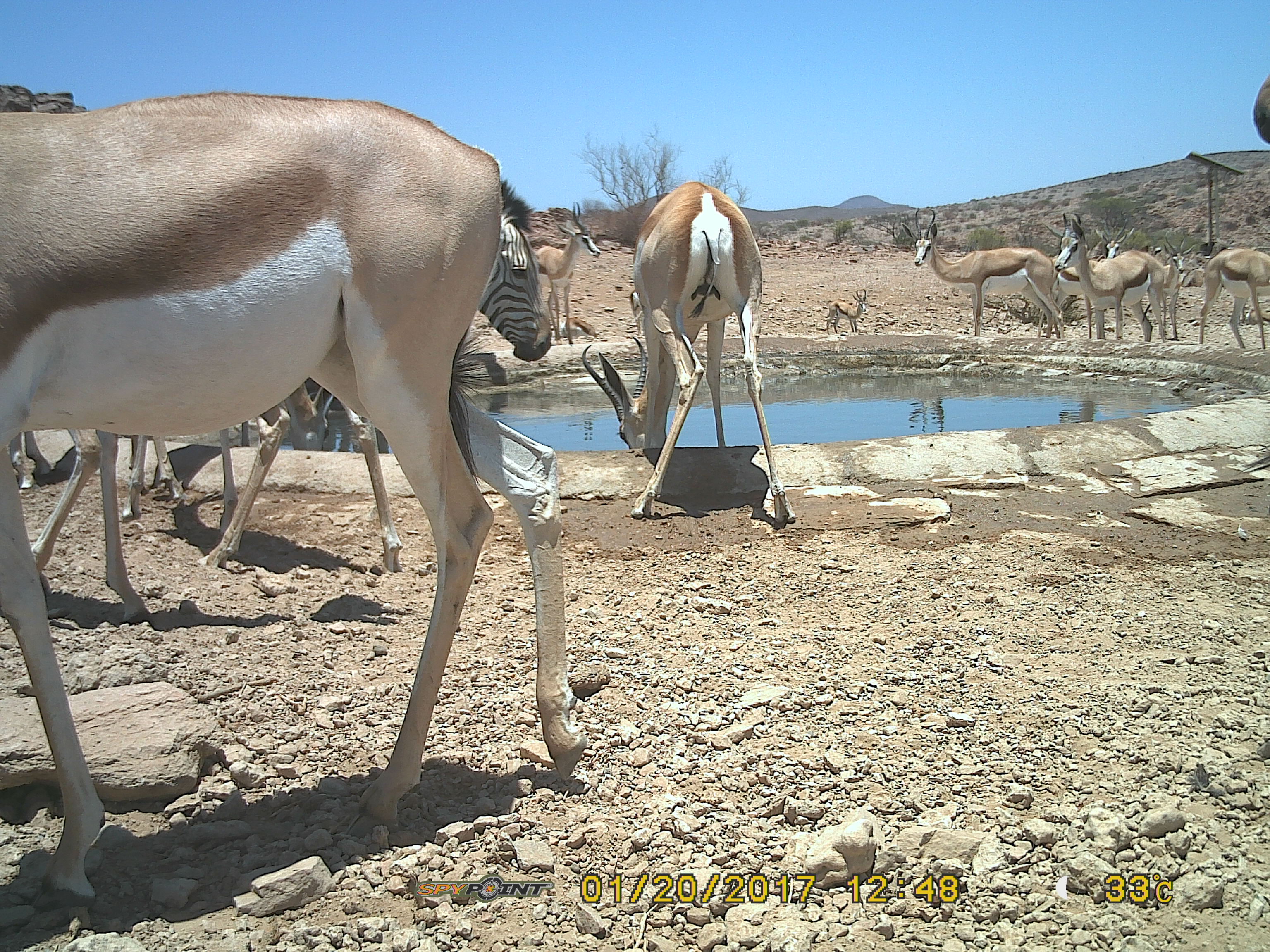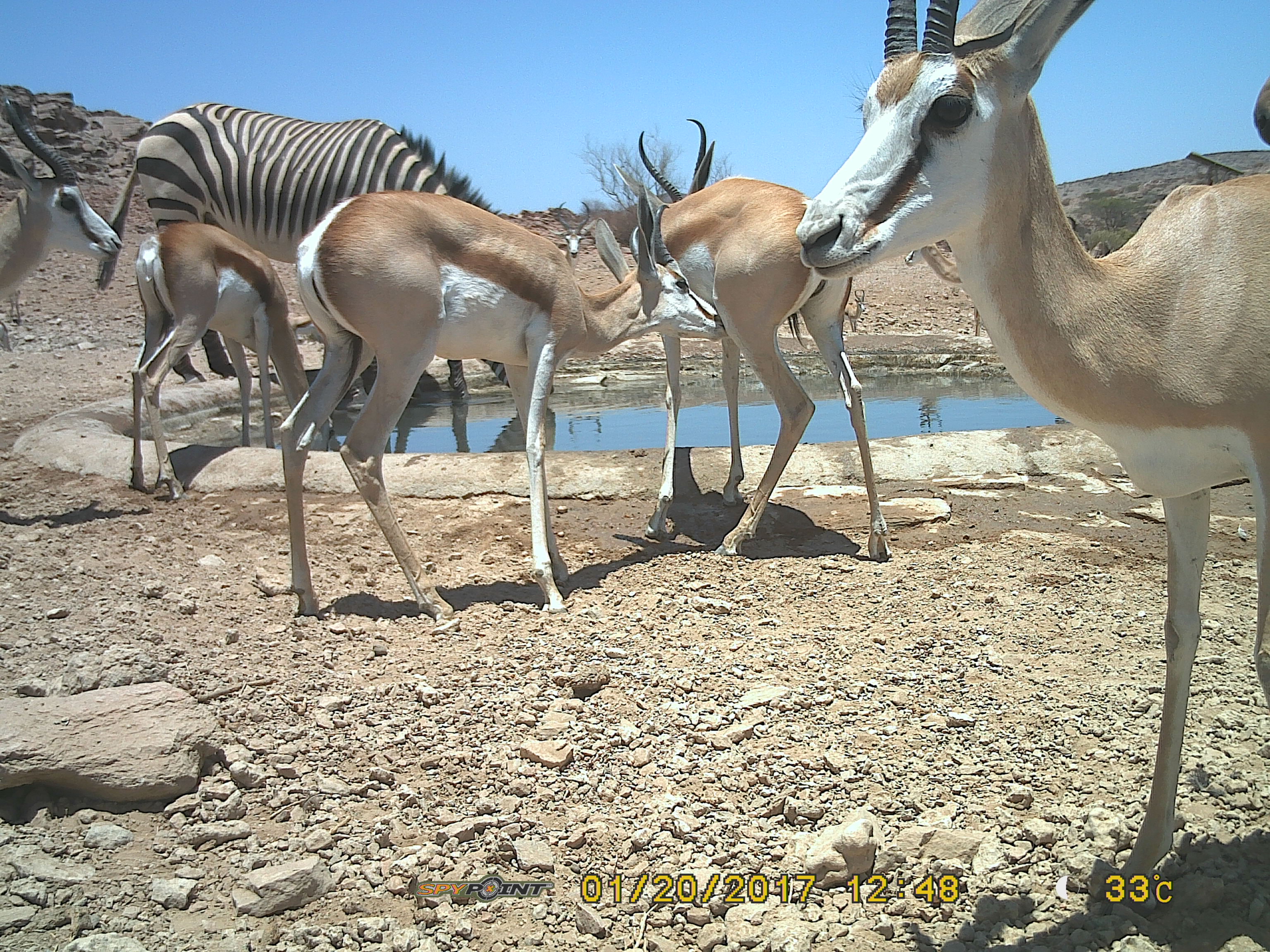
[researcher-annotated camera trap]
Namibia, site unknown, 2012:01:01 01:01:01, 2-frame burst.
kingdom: Animalia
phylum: Chordata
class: Mammalia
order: Artiodactyla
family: Bovidae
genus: Antidorcas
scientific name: Antidorcas marsupialis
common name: springbok